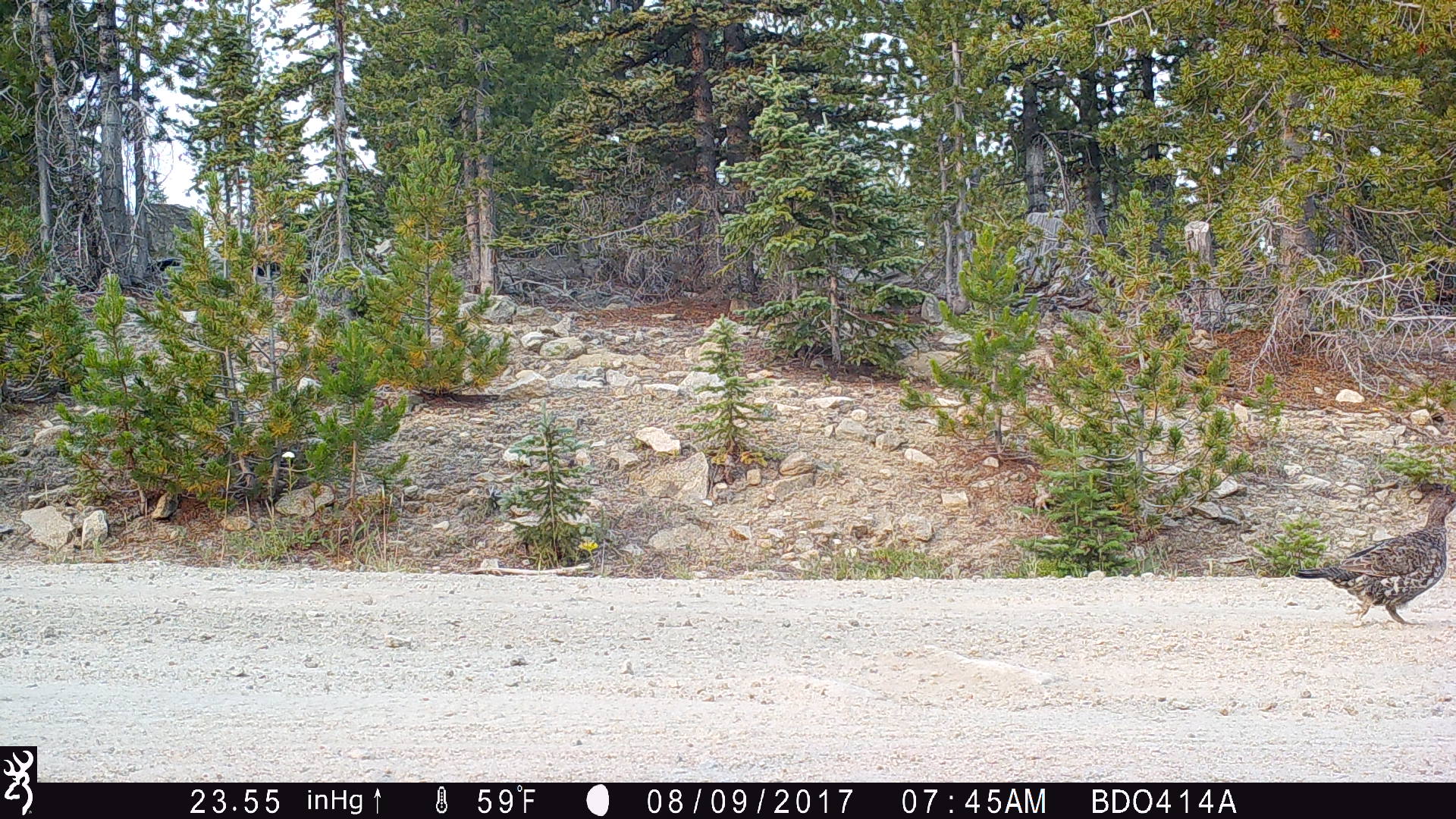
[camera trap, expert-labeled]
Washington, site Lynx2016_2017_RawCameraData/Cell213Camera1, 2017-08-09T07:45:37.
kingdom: Animalia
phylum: Chordata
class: Aves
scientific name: Aves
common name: birds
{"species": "Aves (birds)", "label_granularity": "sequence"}